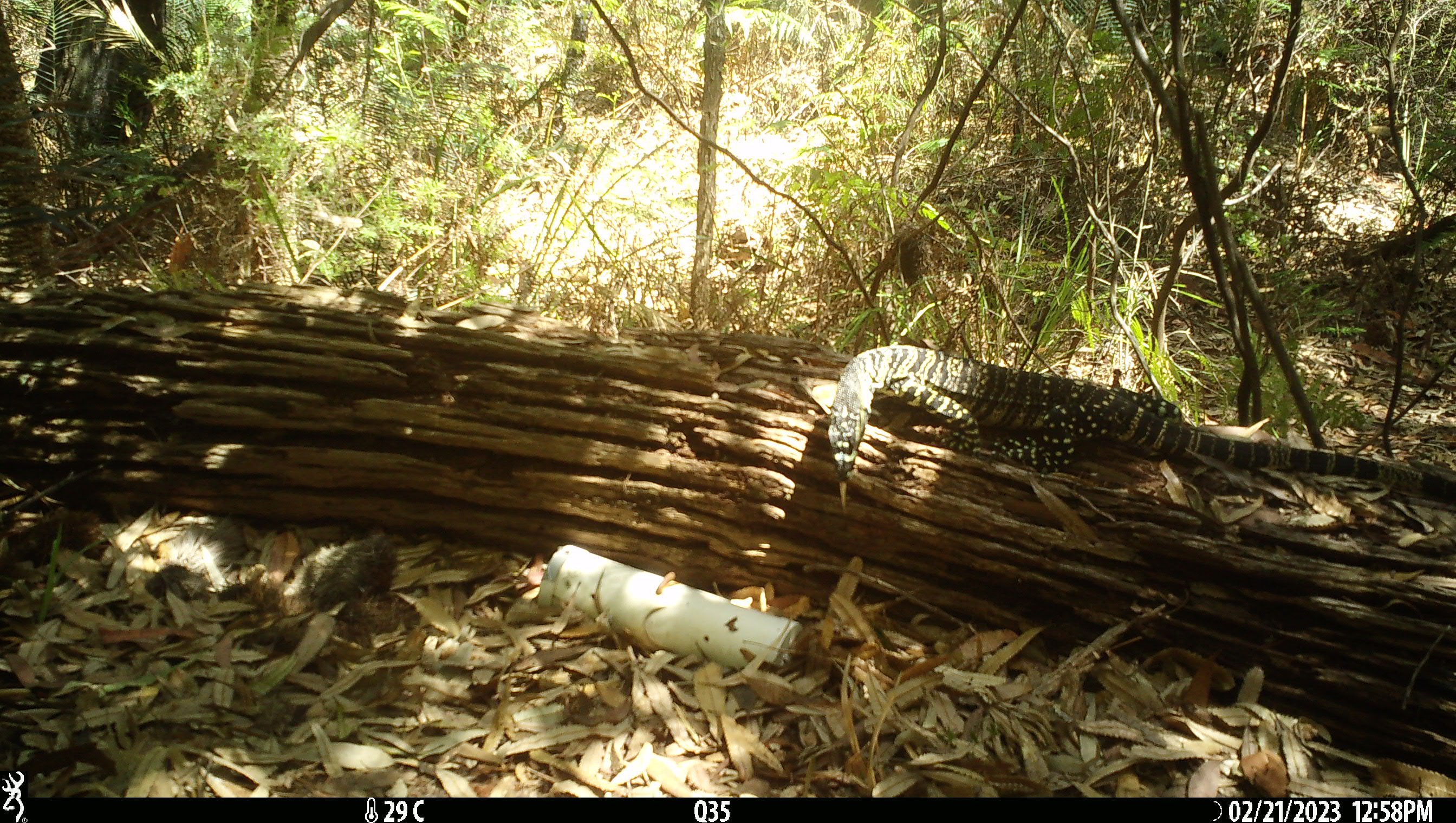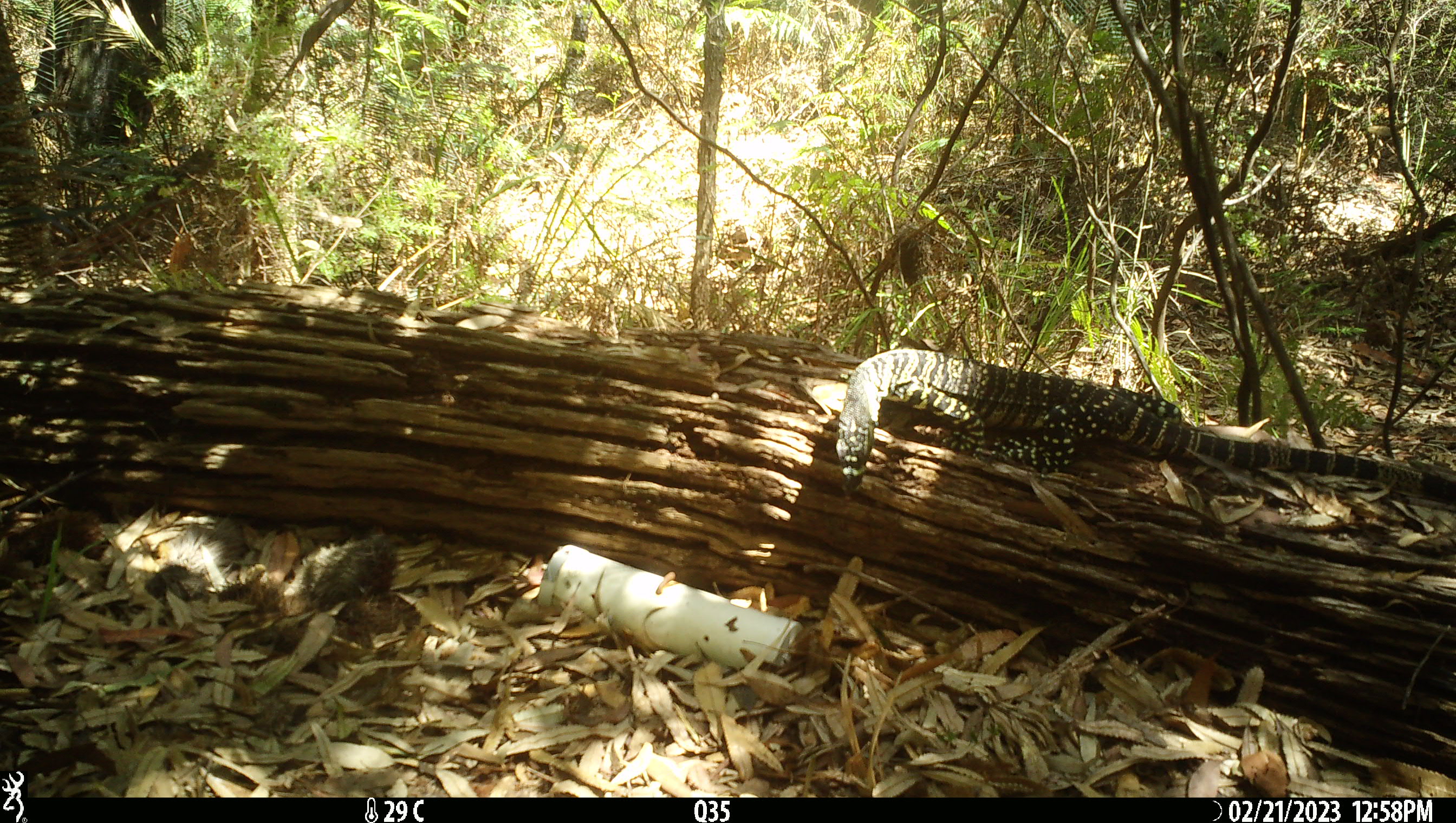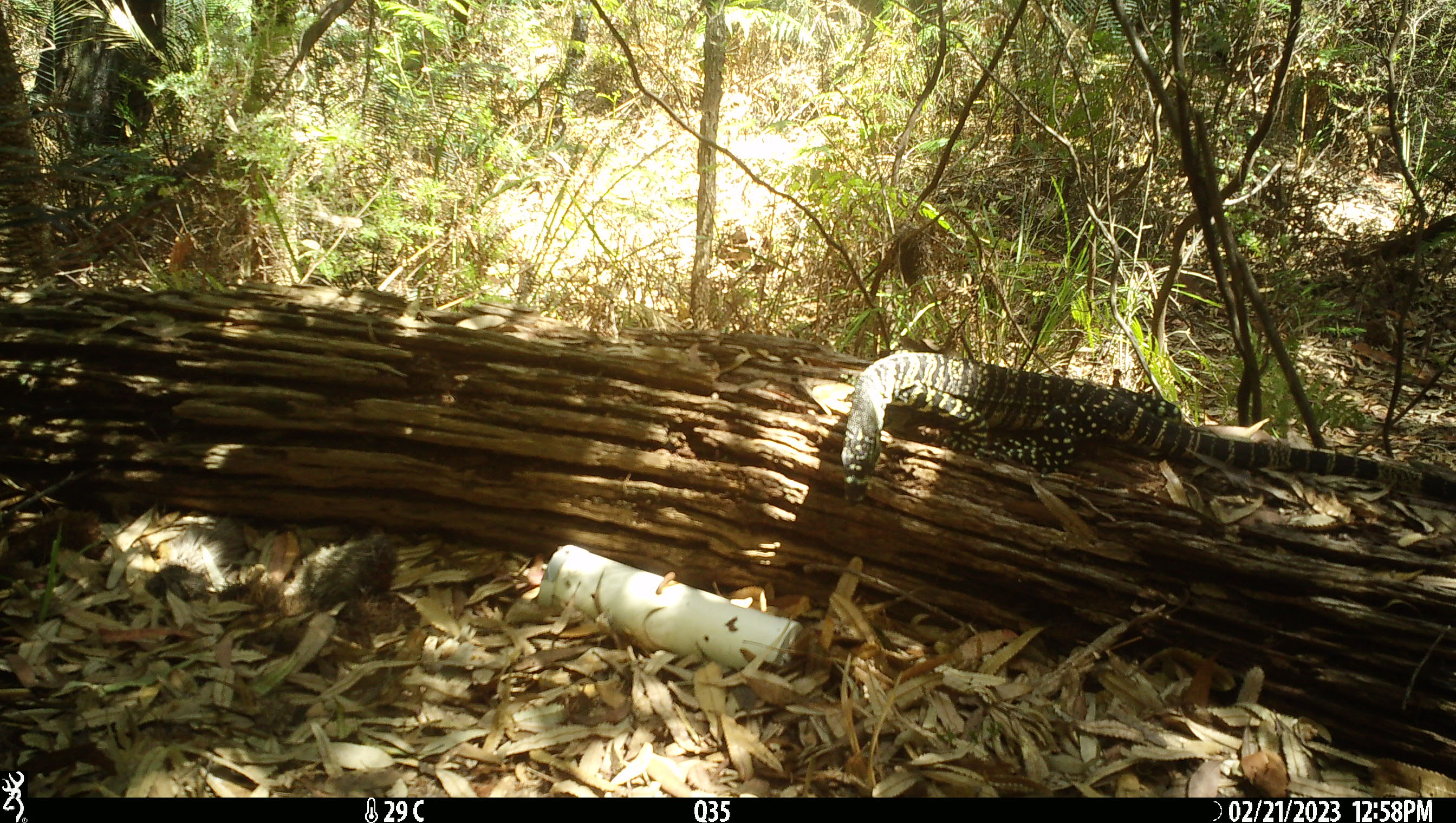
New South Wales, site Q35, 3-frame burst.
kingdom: Animalia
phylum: Chordata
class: Reptilia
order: Squamata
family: Varanidae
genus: Varanus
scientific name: Varanus varius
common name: lace monitor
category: goanna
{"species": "goanna (lace monitor) (Varanus varius)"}